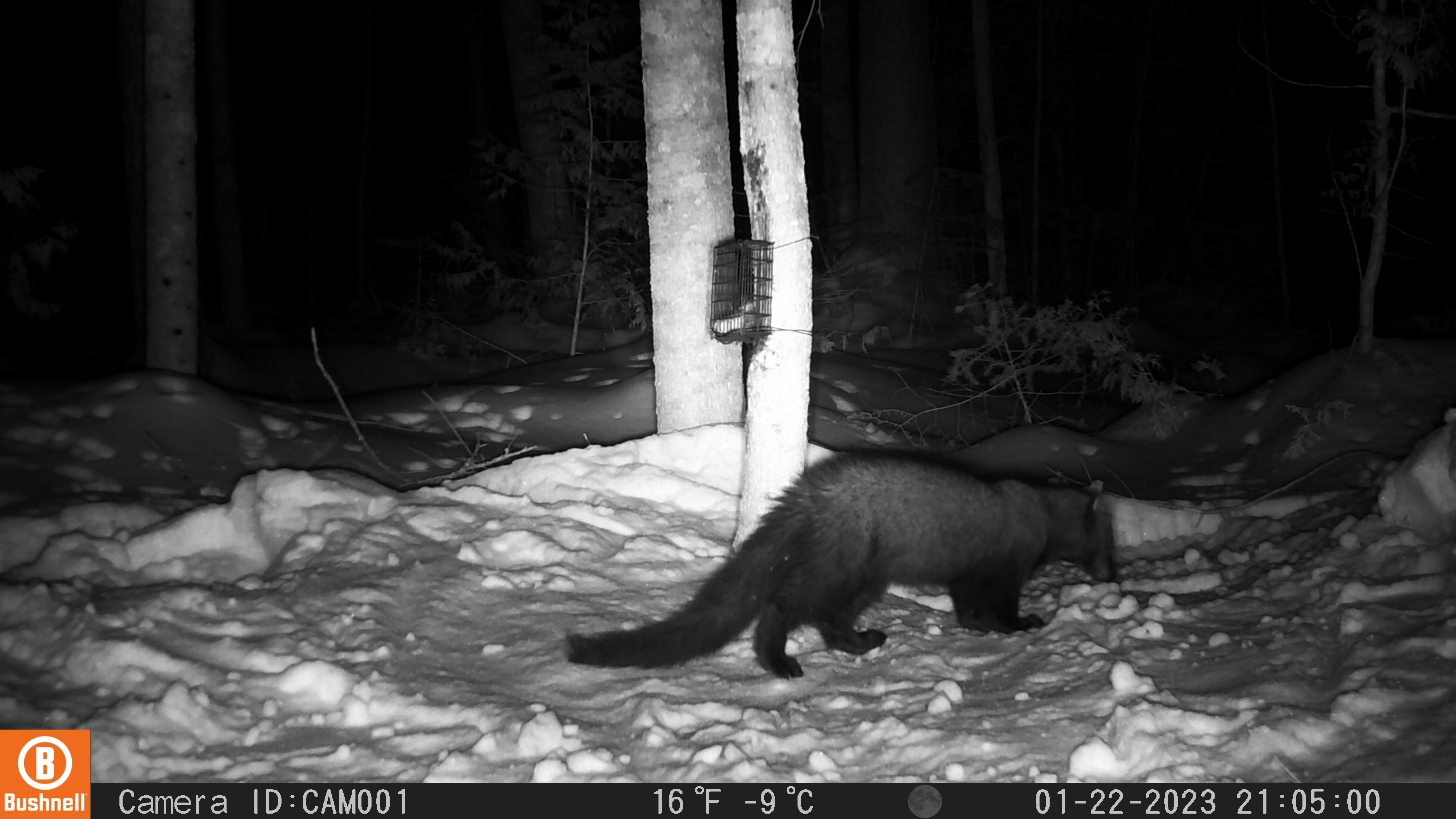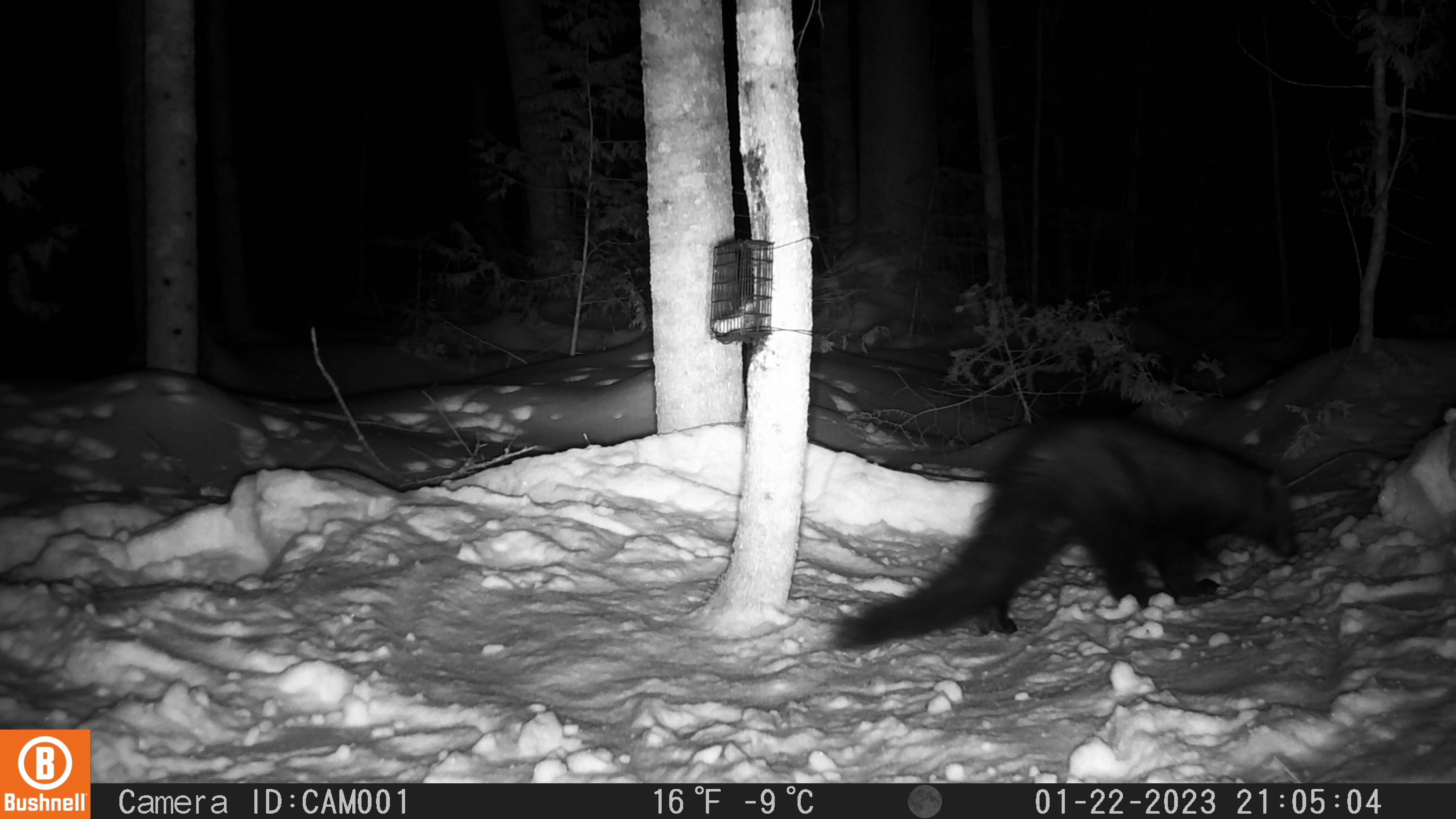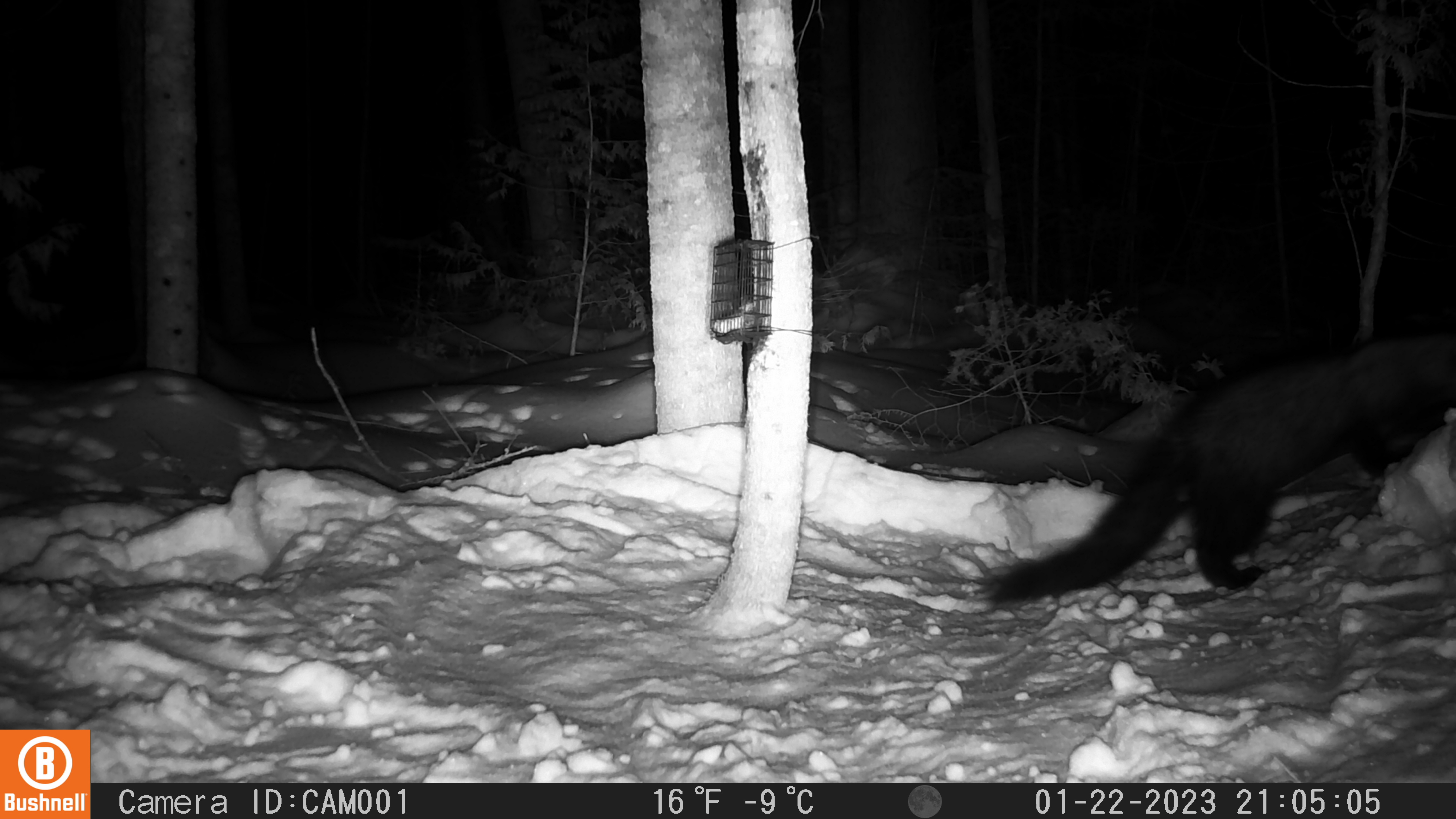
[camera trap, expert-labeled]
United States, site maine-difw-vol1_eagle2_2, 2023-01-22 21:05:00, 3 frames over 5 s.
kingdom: Animalia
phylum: Chordata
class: Mammalia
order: Carnivora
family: Mustelidae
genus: Pekania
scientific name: Pekania pennanti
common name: fisher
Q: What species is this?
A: Fisher (Pekania pennanti).